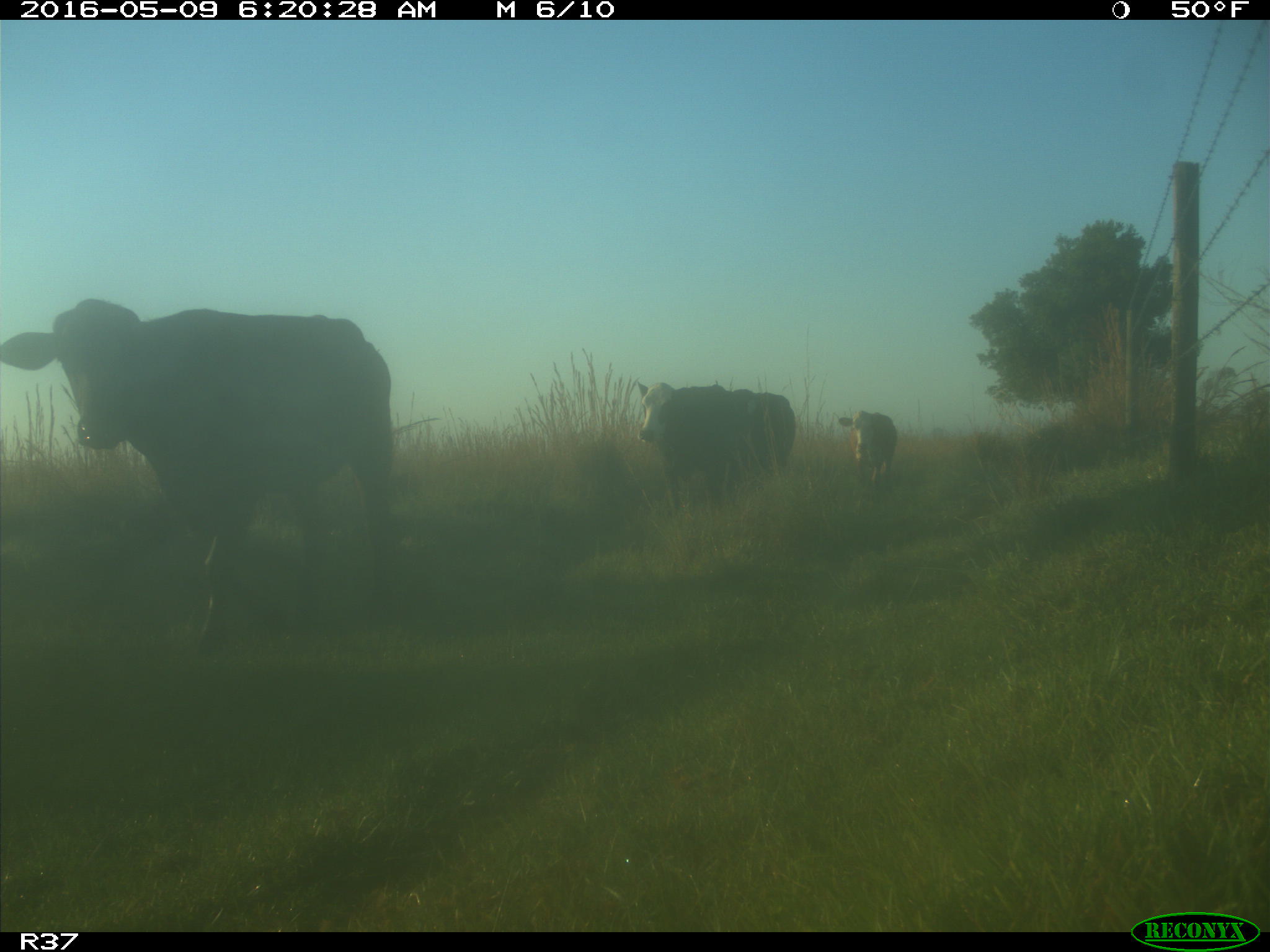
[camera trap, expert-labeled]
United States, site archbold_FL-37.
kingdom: Animalia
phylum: Chordata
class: Mammalia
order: Artiodactyla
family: Bovidae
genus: Bos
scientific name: Bos taurus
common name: domestic cow